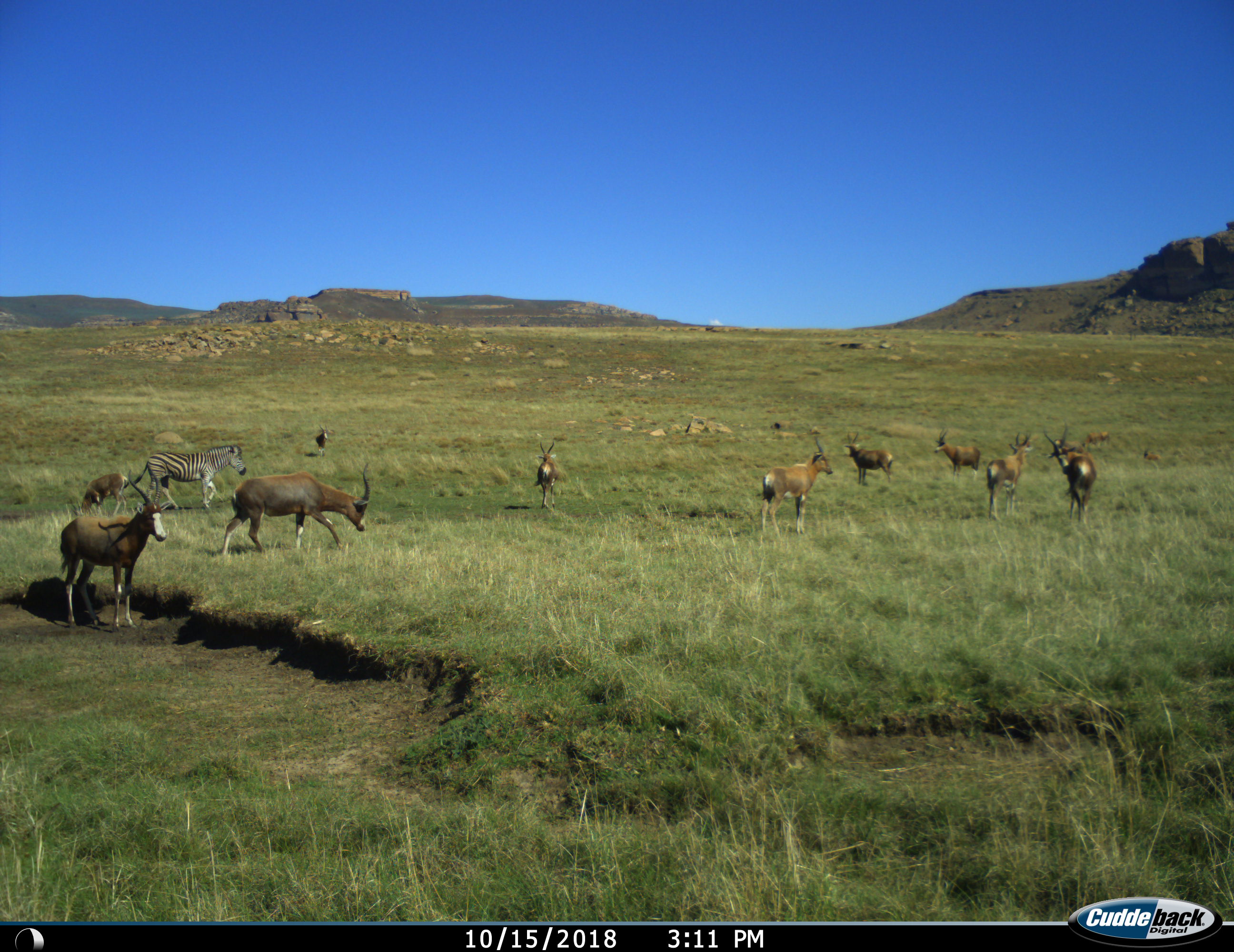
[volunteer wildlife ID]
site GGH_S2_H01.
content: unidentified animal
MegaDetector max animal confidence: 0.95